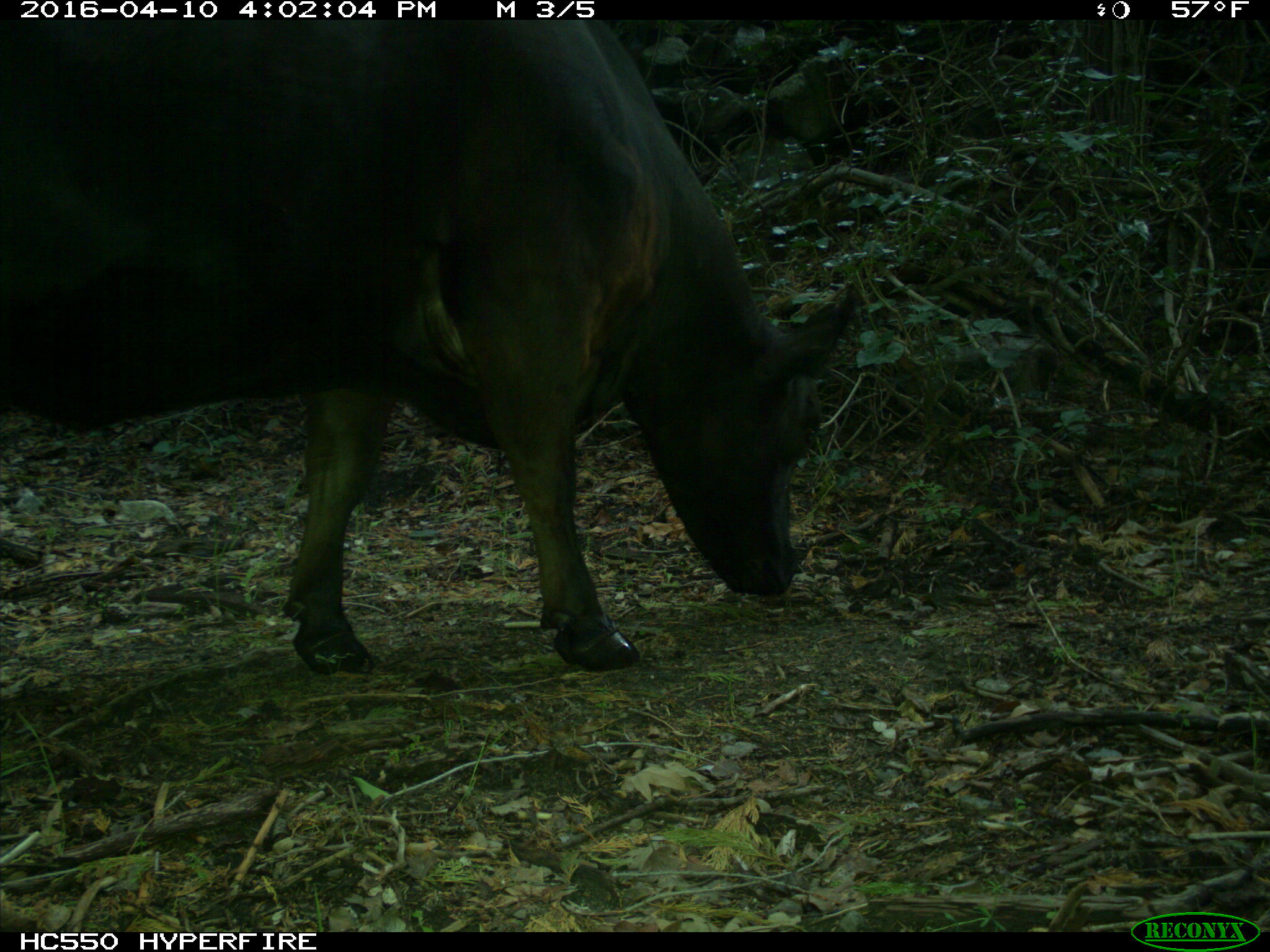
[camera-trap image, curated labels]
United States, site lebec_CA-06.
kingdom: Animalia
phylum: Chordata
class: Mammalia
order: Artiodactyla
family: Bovidae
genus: Bos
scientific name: Bos taurus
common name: domestic cow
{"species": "Bos taurus (domestic cow)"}